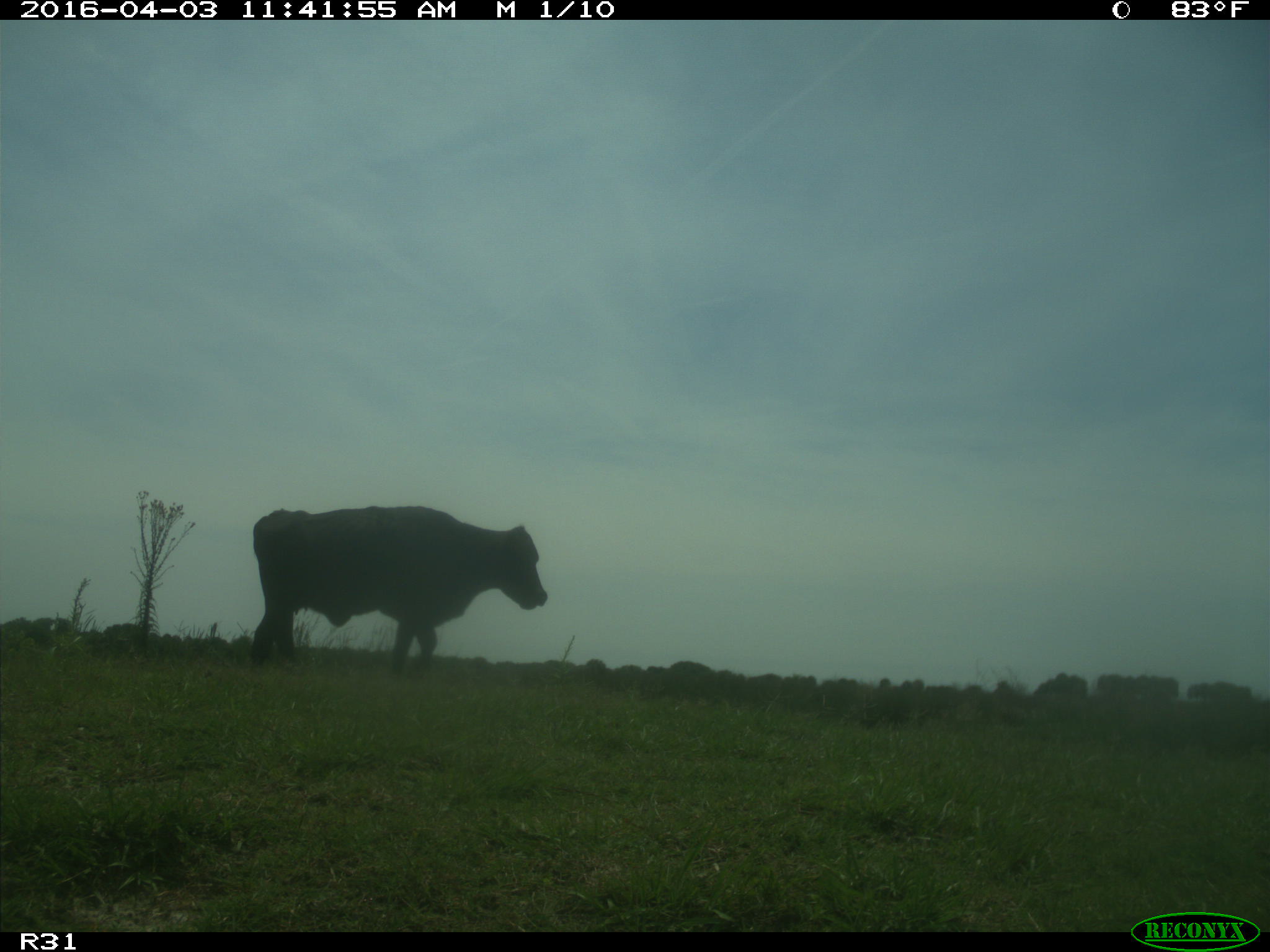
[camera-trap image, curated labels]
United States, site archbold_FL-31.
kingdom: Animalia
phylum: Chordata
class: Mammalia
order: Artiodactyla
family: Bovidae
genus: Bos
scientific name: Bos taurus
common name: domestic cow